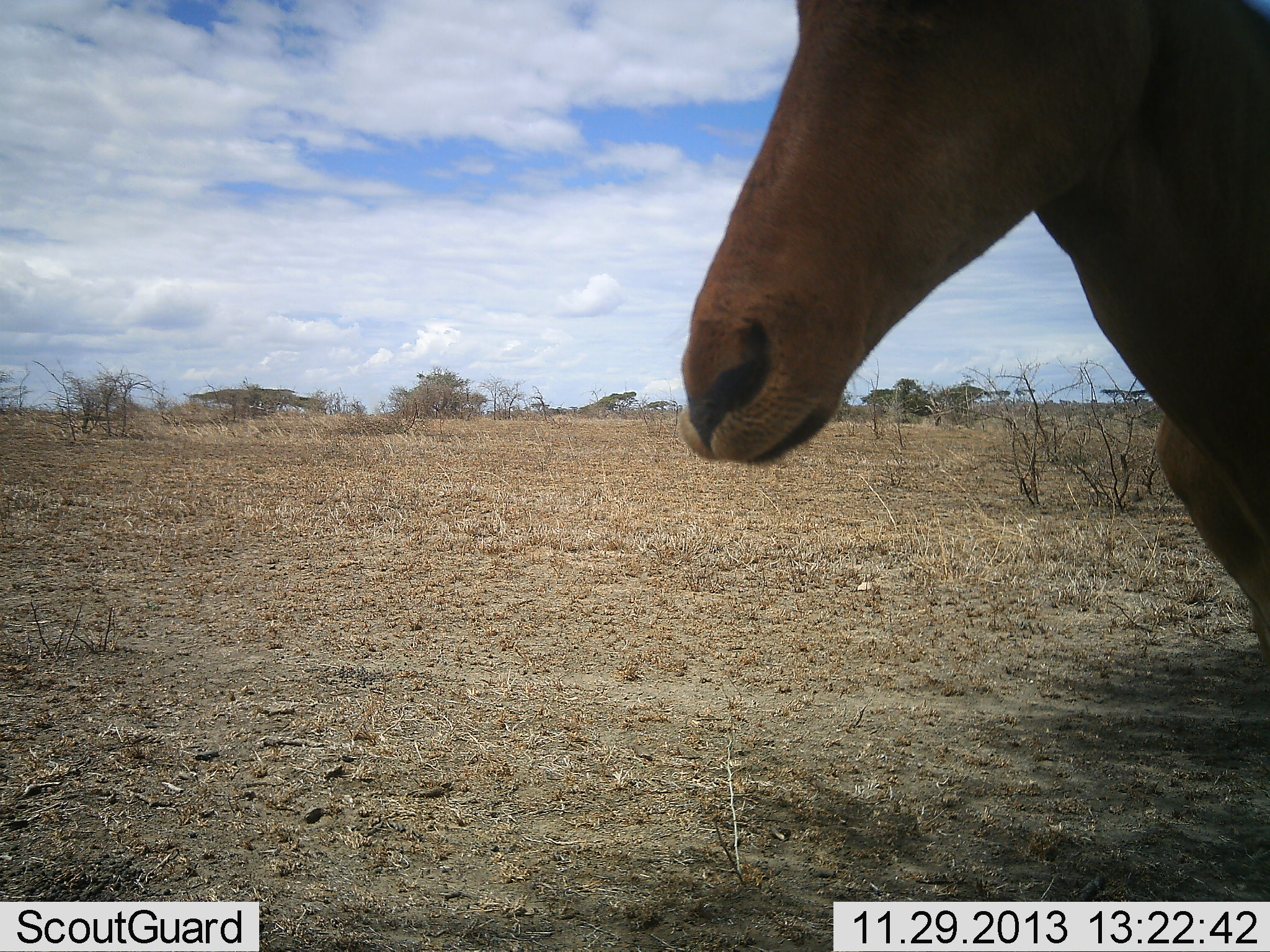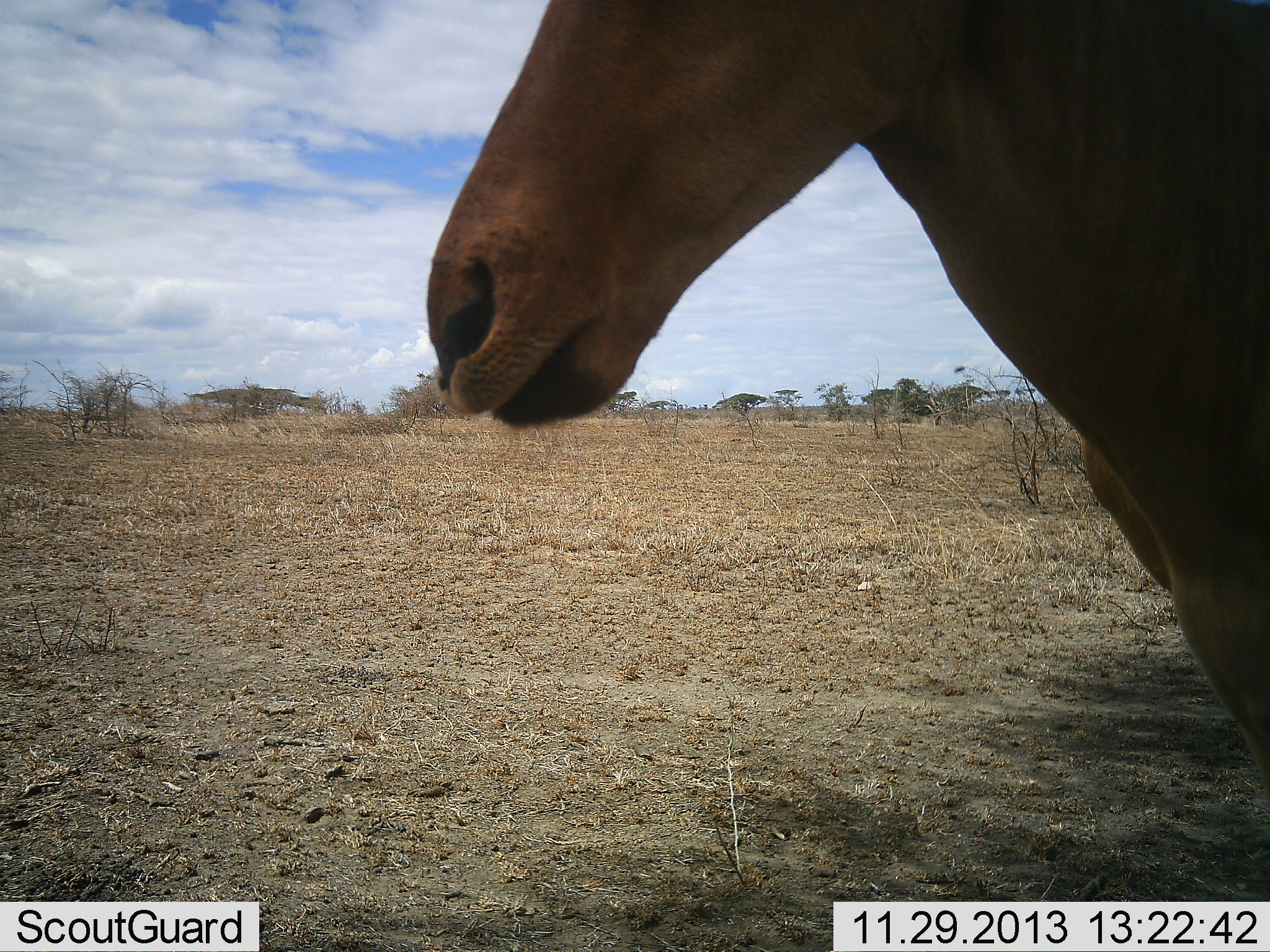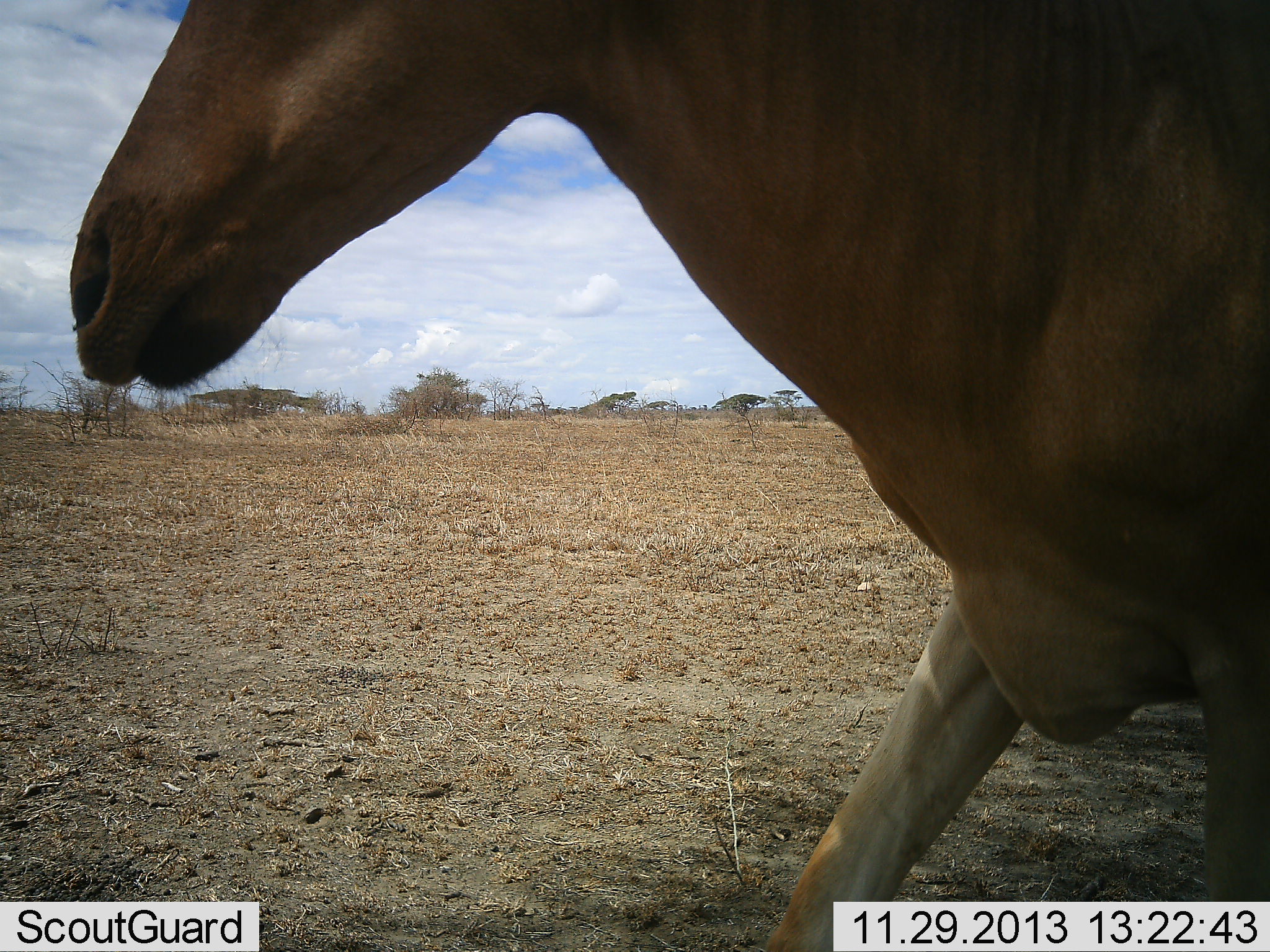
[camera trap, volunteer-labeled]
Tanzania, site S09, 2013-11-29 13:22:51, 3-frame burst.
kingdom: Animalia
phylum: Chordata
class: Mammalia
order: Artiodactyla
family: Bovidae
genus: Alcelaphus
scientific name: Alcelaphus buselaphus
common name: hartebeest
Hartebeest (Alcelaphus buselaphus), count 1. Behavior (volunteer vote fractions): standing 26%, resting 3%, moving 74%, interacting 0%. Young present (vote fraction): 0%. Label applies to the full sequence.